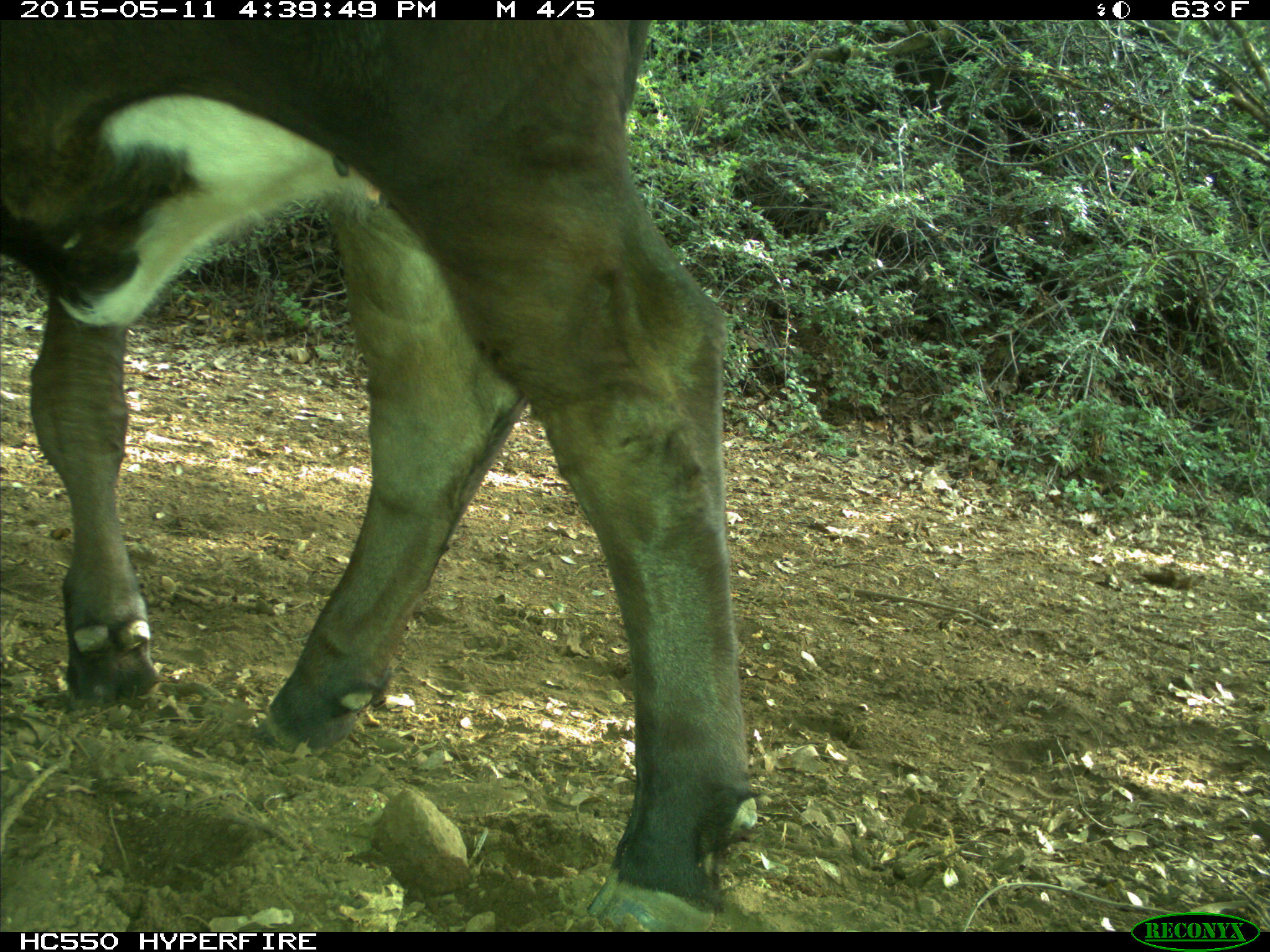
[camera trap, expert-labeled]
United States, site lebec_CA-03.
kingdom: Animalia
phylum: Chordata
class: Mammalia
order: Artiodactyla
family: Bovidae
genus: Bos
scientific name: Bos taurus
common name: domestic cow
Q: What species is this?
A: Bos taurus (domestic cow).